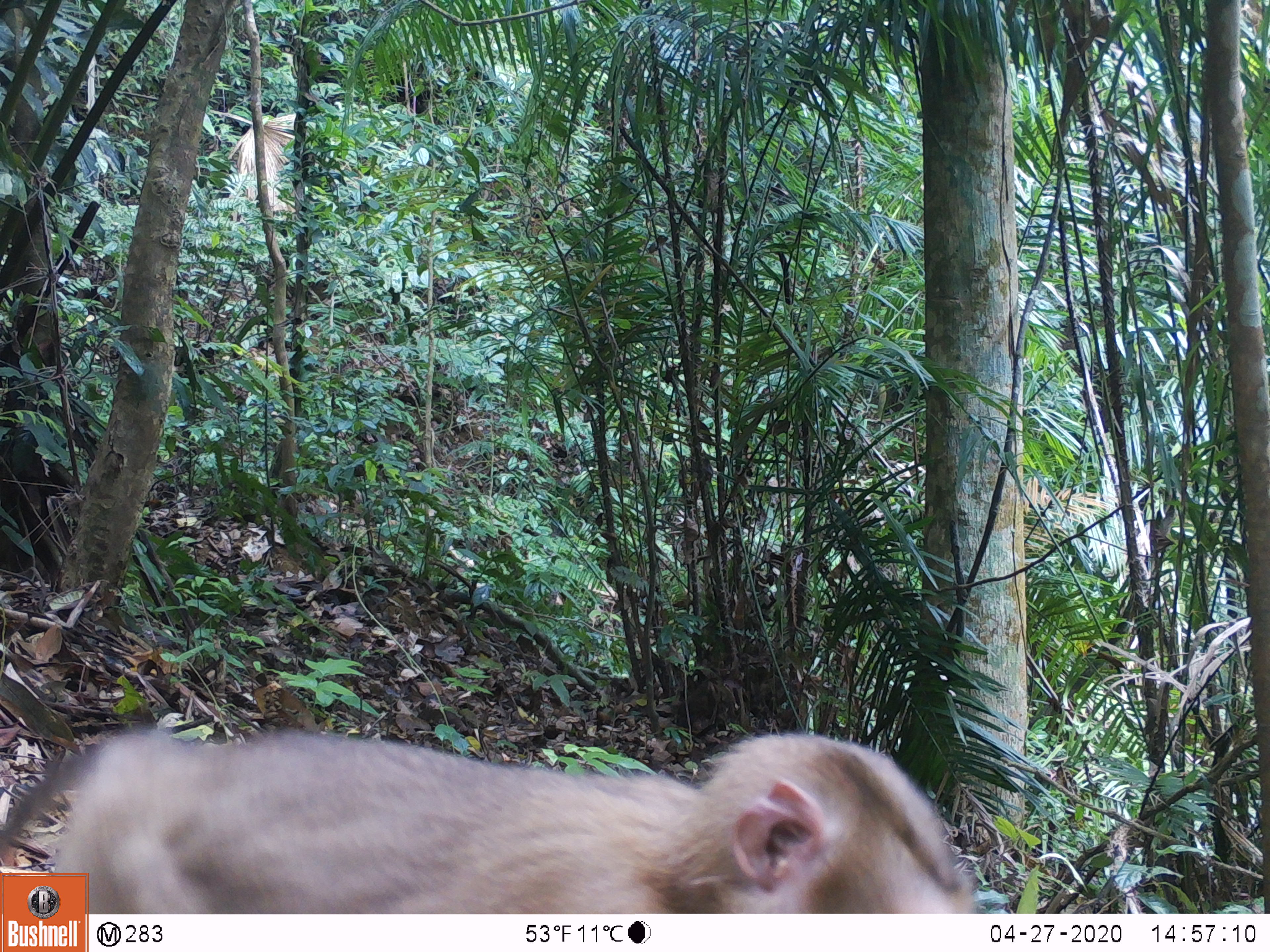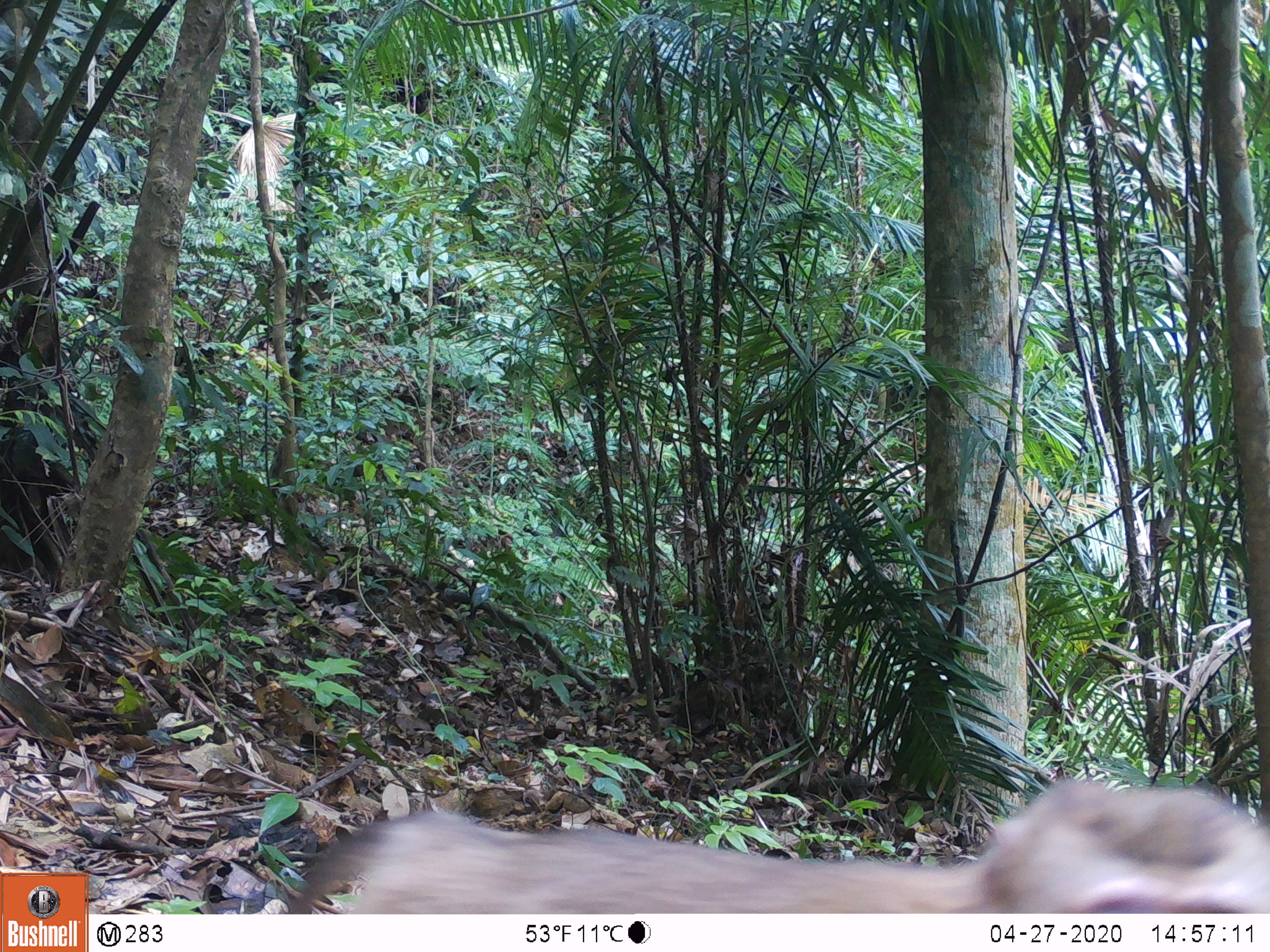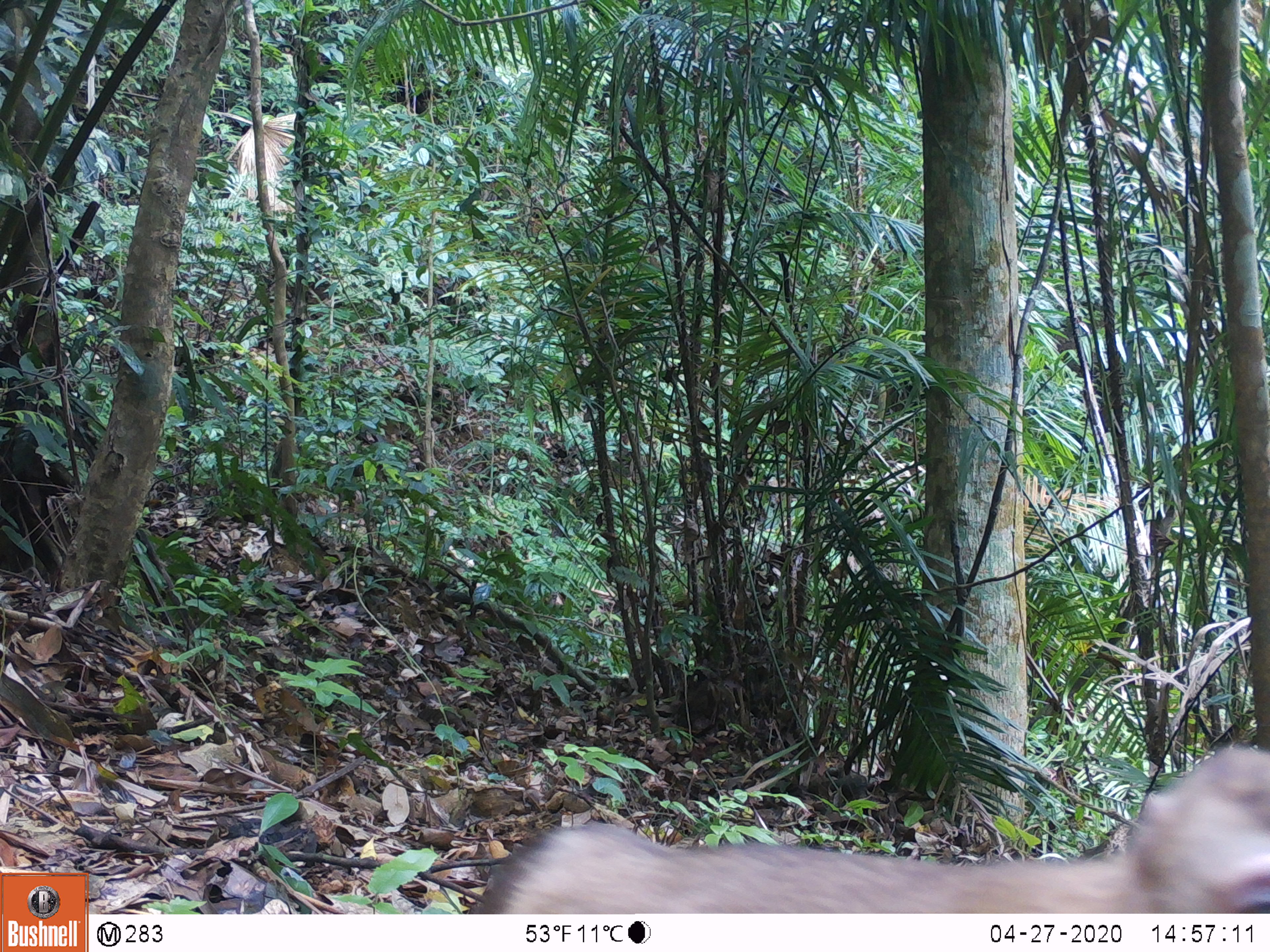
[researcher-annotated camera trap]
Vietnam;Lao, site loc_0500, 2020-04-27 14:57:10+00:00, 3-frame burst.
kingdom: Animalia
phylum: Chordata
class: Mammalia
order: Primates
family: Cercopithecidae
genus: Macaca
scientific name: Macaca nemestrina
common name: pig-tailed macaque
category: pig tailed macaque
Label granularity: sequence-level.